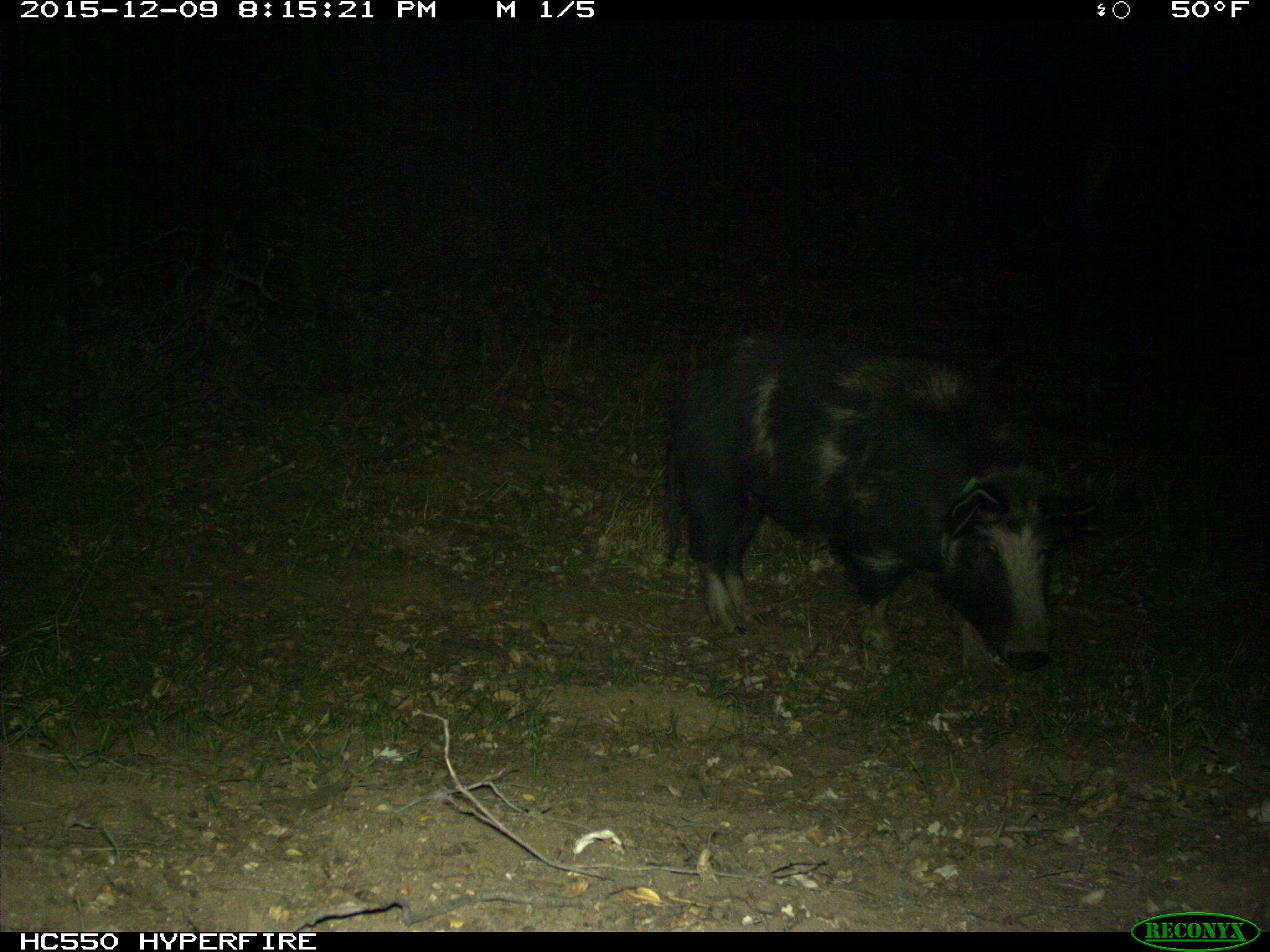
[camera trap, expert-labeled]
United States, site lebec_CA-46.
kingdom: Animalia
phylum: Chordata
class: Mammalia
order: Artiodactyla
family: Suidae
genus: Sus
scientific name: Sus scrofa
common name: wild boar